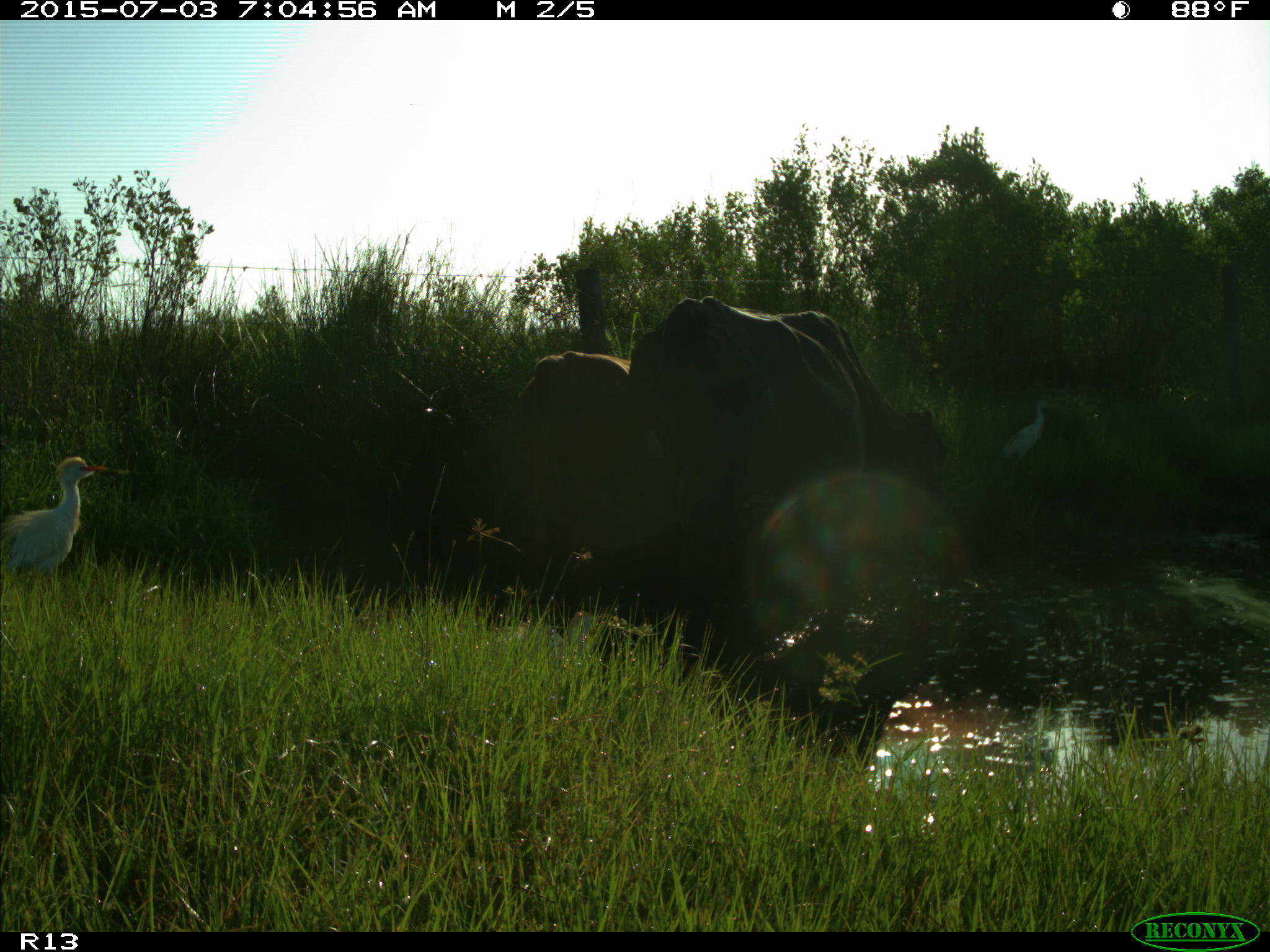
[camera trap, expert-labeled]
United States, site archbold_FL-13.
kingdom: Animalia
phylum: Chordata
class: Mammalia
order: Artiodactyla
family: Bovidae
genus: Bos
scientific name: Bos taurus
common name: domestic cow